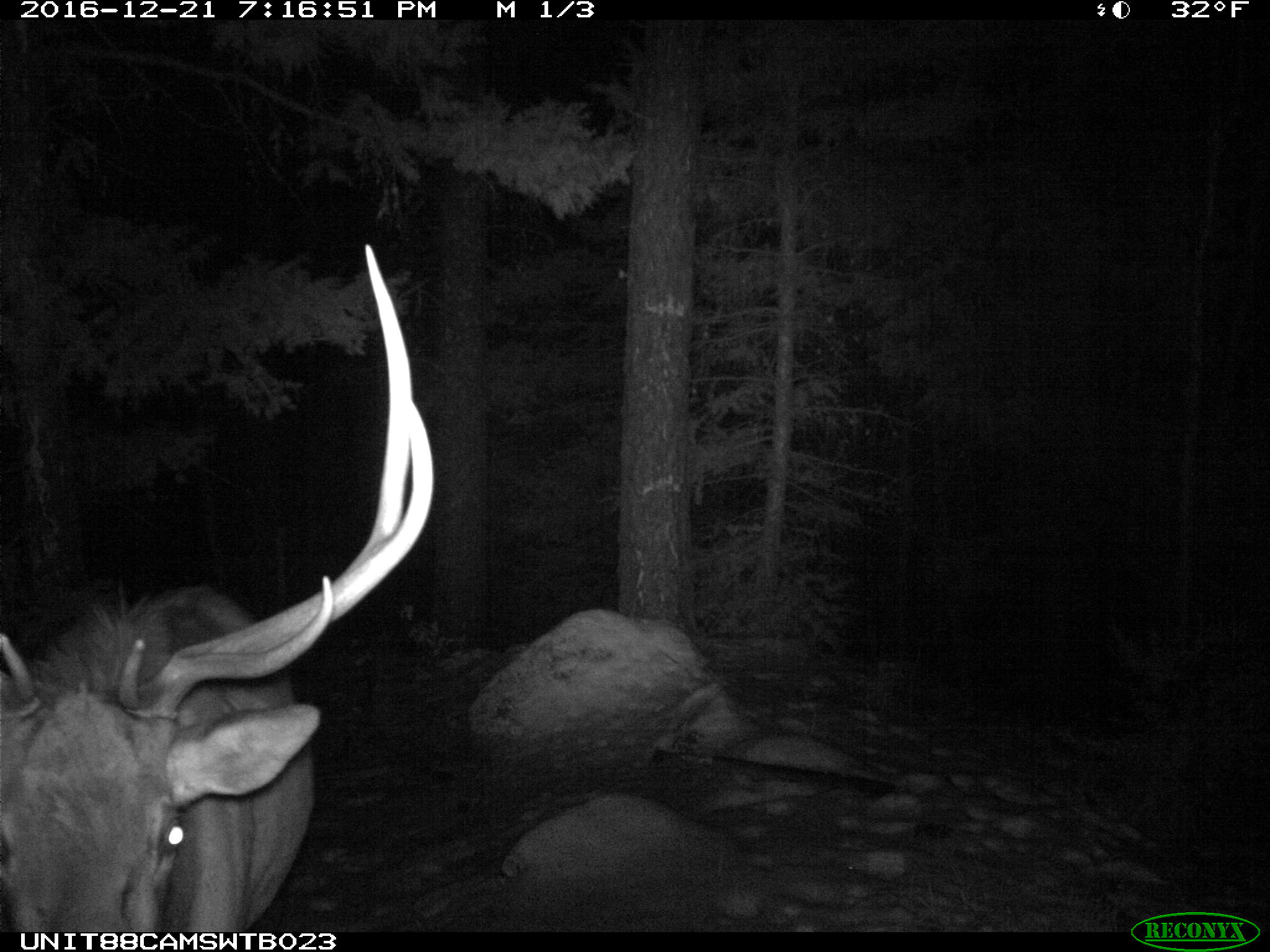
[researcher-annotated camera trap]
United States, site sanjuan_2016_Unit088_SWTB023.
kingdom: Animalia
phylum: Chordata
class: Mammalia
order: Artiodactyla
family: Cervidae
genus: Cervus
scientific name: Cervus elaphus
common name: red deer